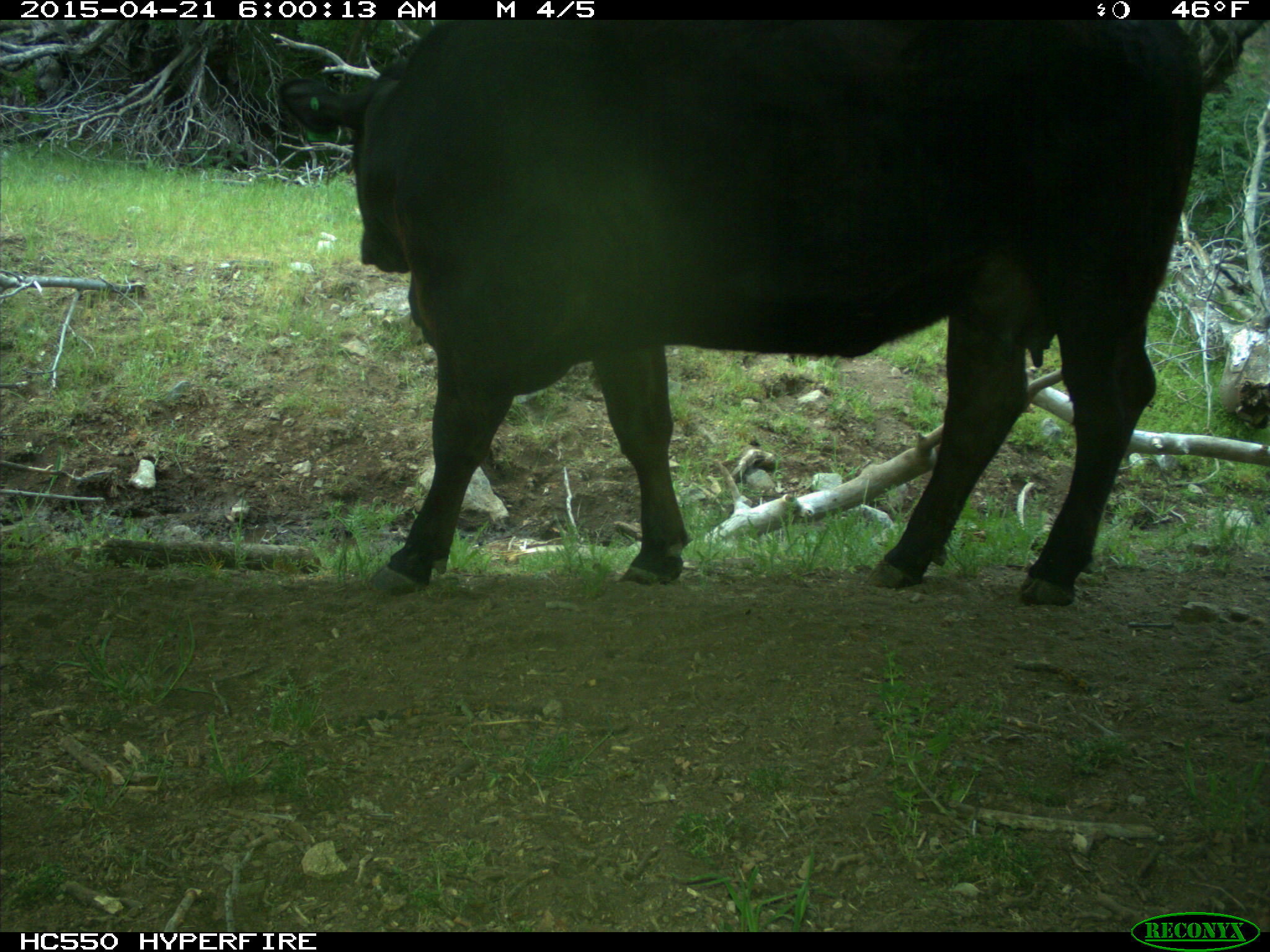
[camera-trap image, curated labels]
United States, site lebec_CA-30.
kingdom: Animalia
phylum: Chordata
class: Mammalia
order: Artiodactyla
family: Bovidae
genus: Bos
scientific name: Bos taurus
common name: domestic cow